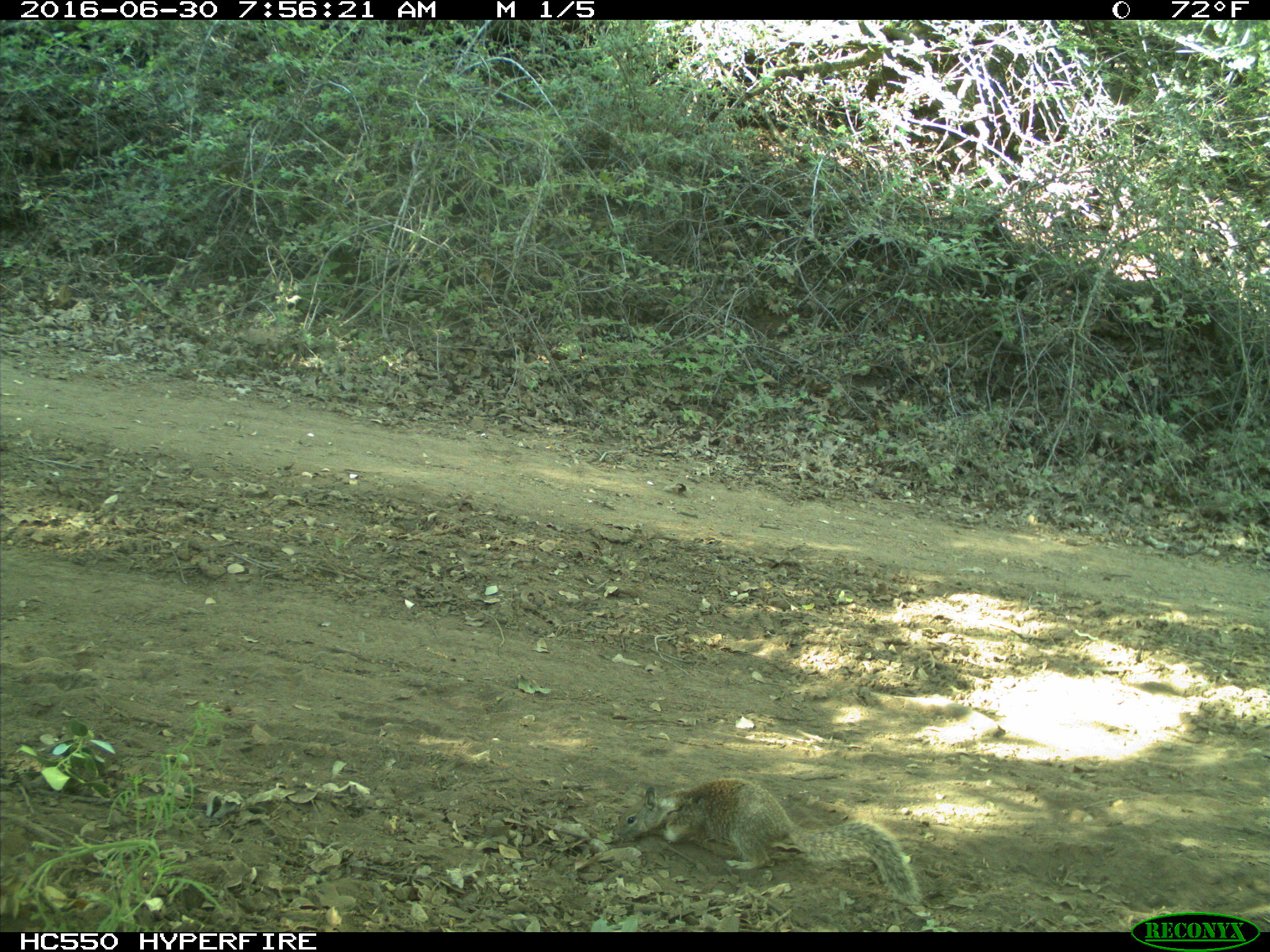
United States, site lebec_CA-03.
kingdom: Animalia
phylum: Chordata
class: Mammalia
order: Rodentia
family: Sciuridae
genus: Otospermophilus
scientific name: Otospermophilus beecheyi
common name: california ground squirrel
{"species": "Otospermophilus beecheyi (california ground squirrel)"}